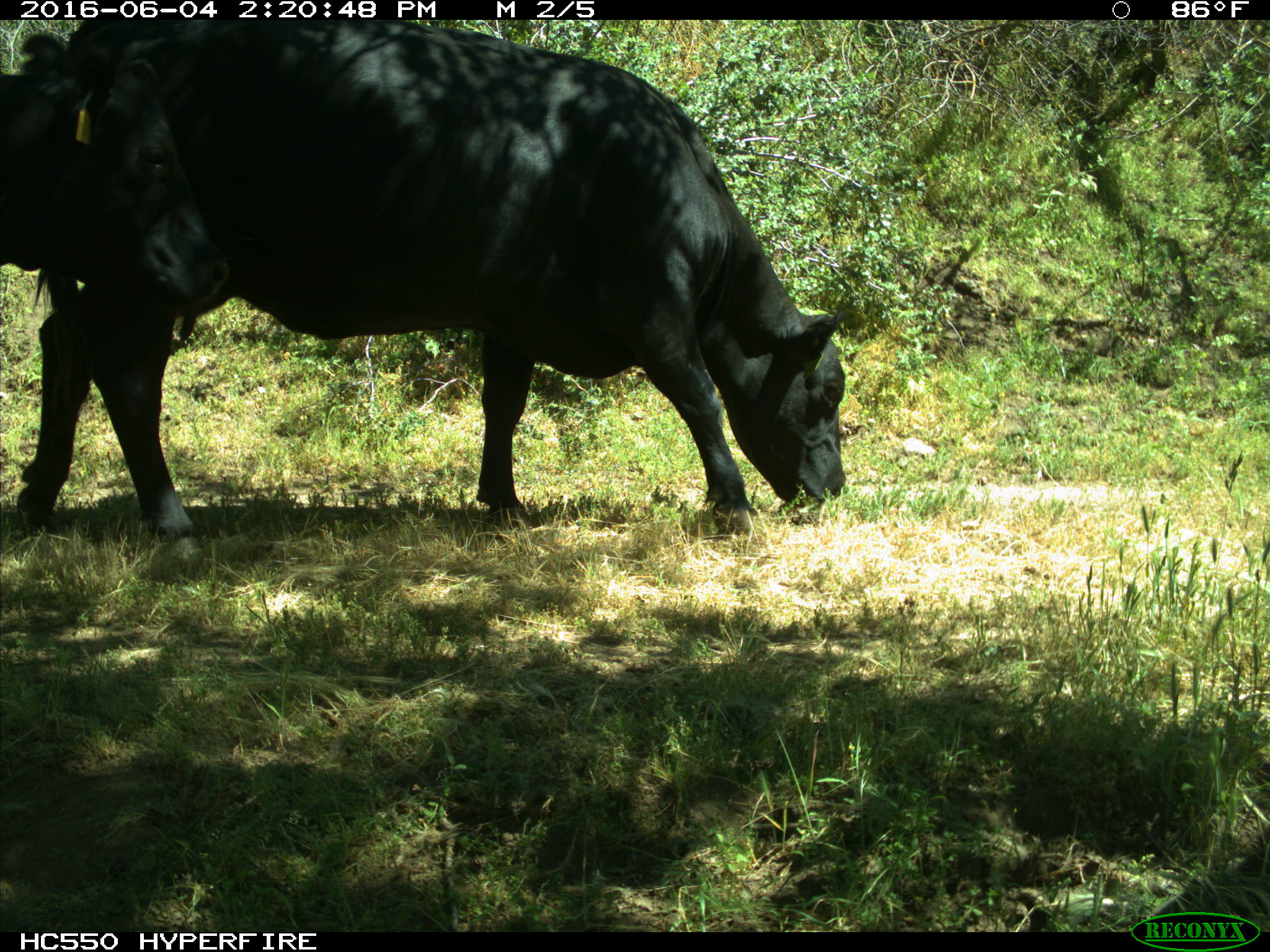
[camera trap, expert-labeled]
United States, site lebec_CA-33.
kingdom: Animalia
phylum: Chordata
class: Mammalia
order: Artiodactyla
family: Bovidae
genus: Bos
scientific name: Bos taurus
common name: domestic cow